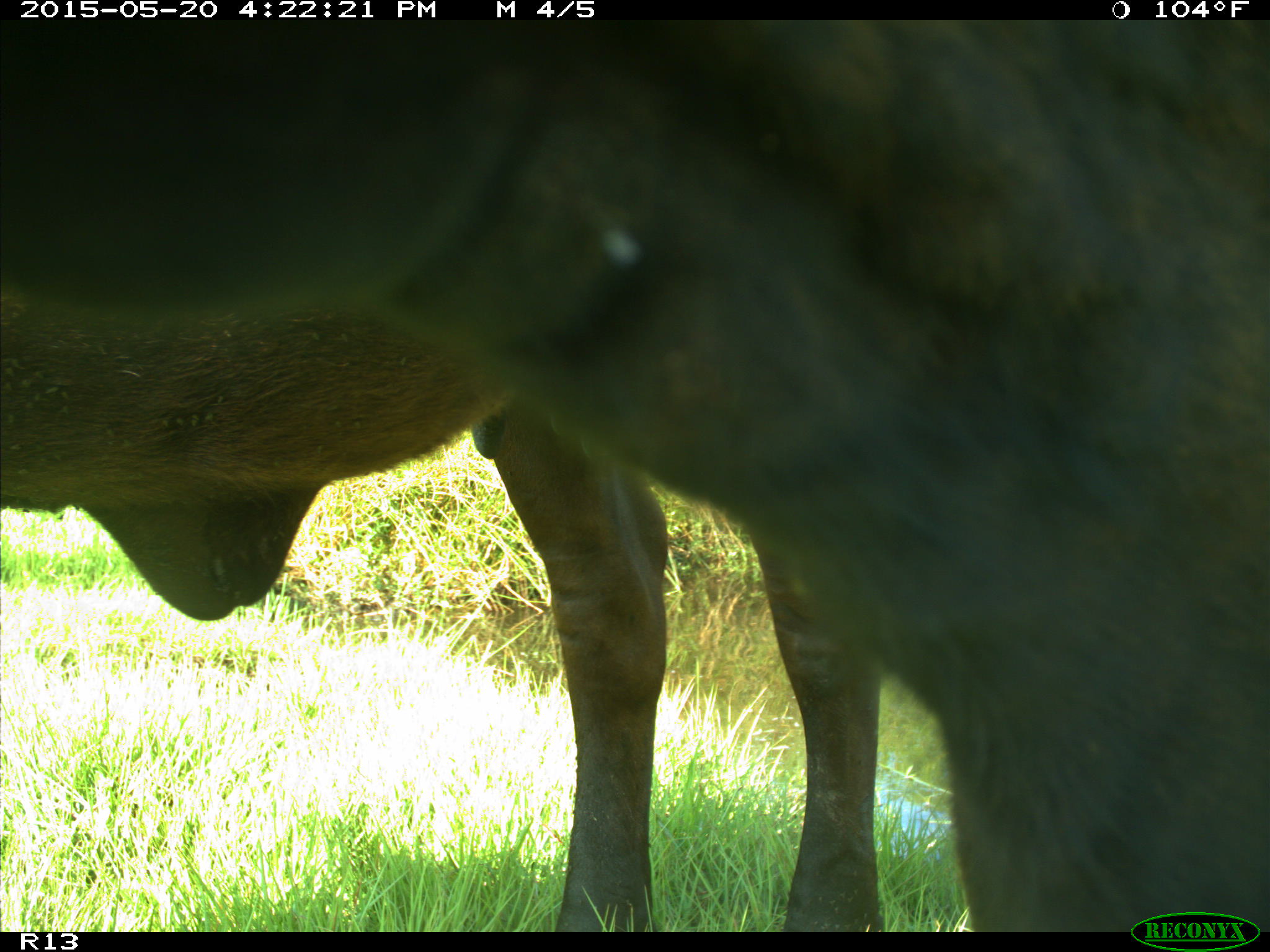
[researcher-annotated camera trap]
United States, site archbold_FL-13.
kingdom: Animalia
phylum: Chordata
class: Mammalia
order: Artiodactyla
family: Bovidae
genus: Bos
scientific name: Bos taurus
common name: domestic cow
Bos taurus (domestic cow).